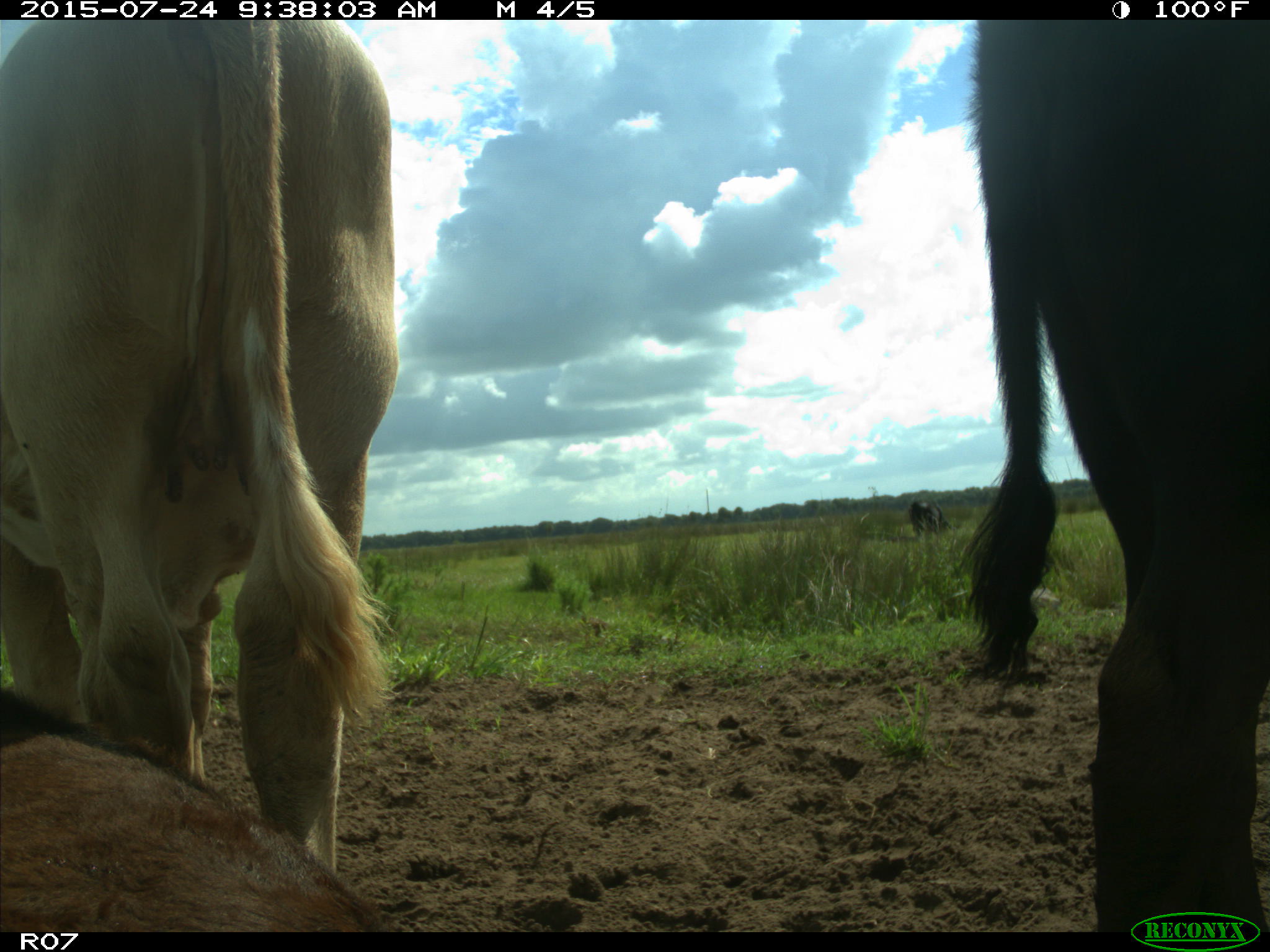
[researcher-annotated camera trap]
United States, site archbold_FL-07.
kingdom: Animalia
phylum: Chordata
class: Mammalia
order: Artiodactyla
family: Bovidae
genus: Bos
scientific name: Bos taurus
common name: domestic cow